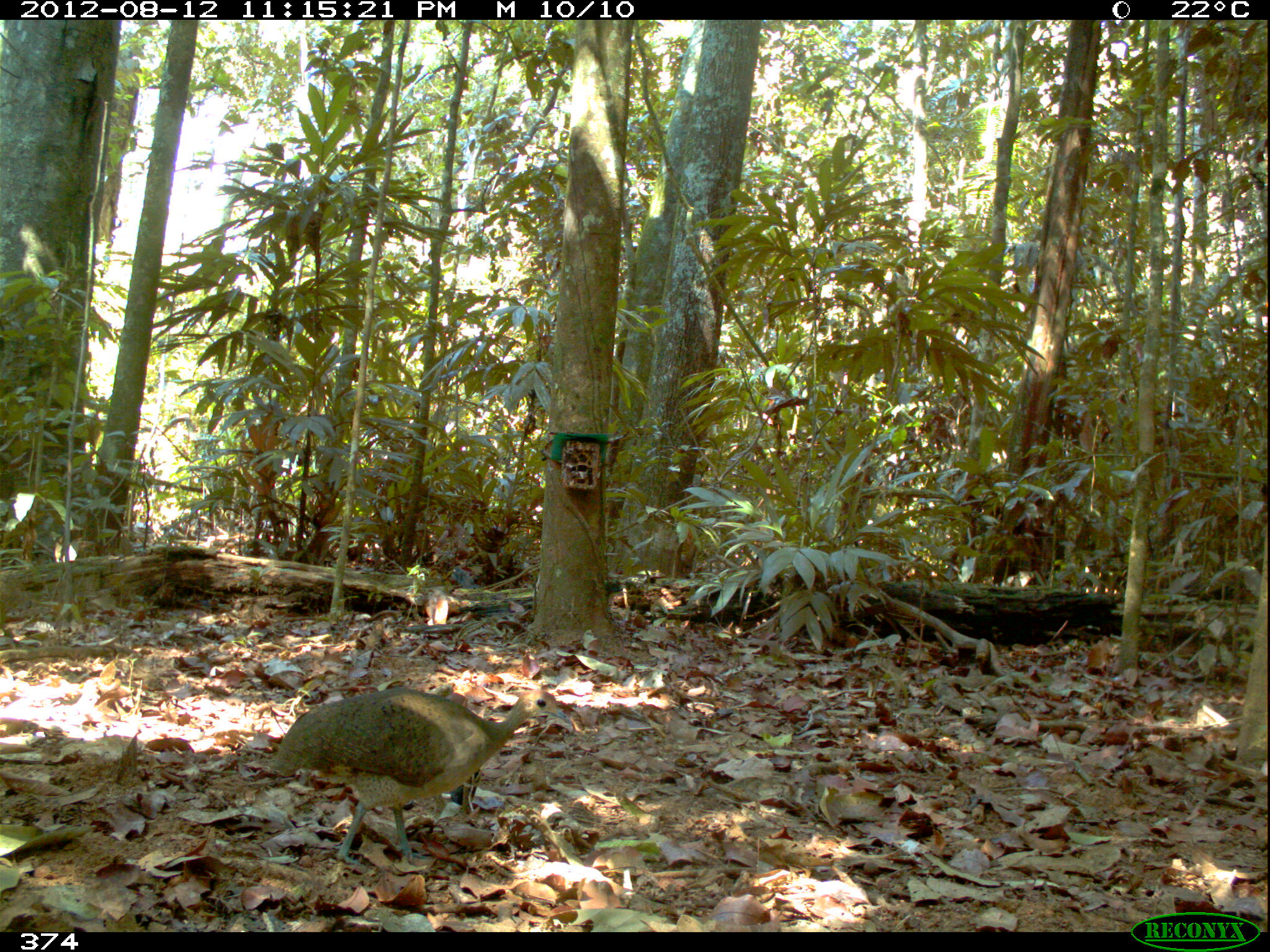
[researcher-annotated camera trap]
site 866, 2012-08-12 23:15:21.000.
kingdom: Animalia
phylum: Chordata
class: Aves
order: Galliformes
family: Phasianidae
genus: Alectoris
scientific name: Alectoris rufa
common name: red-legged partridge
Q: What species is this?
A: Alectoris rufa (red-legged partridge).